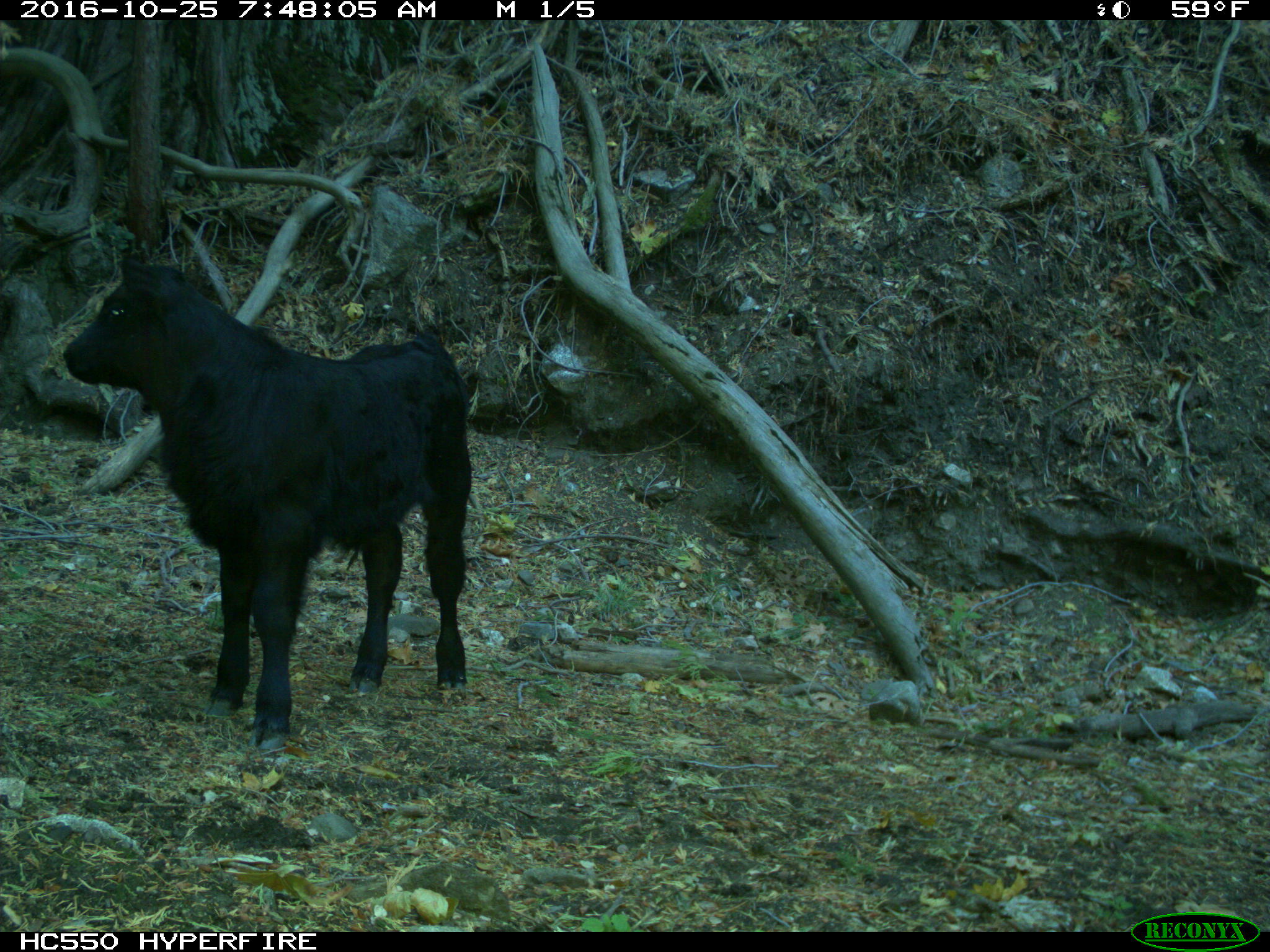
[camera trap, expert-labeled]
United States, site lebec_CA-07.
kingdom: Animalia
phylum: Chordata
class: Mammalia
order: Artiodactyla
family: Bovidae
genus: Bos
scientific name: Bos taurus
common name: domestic cow